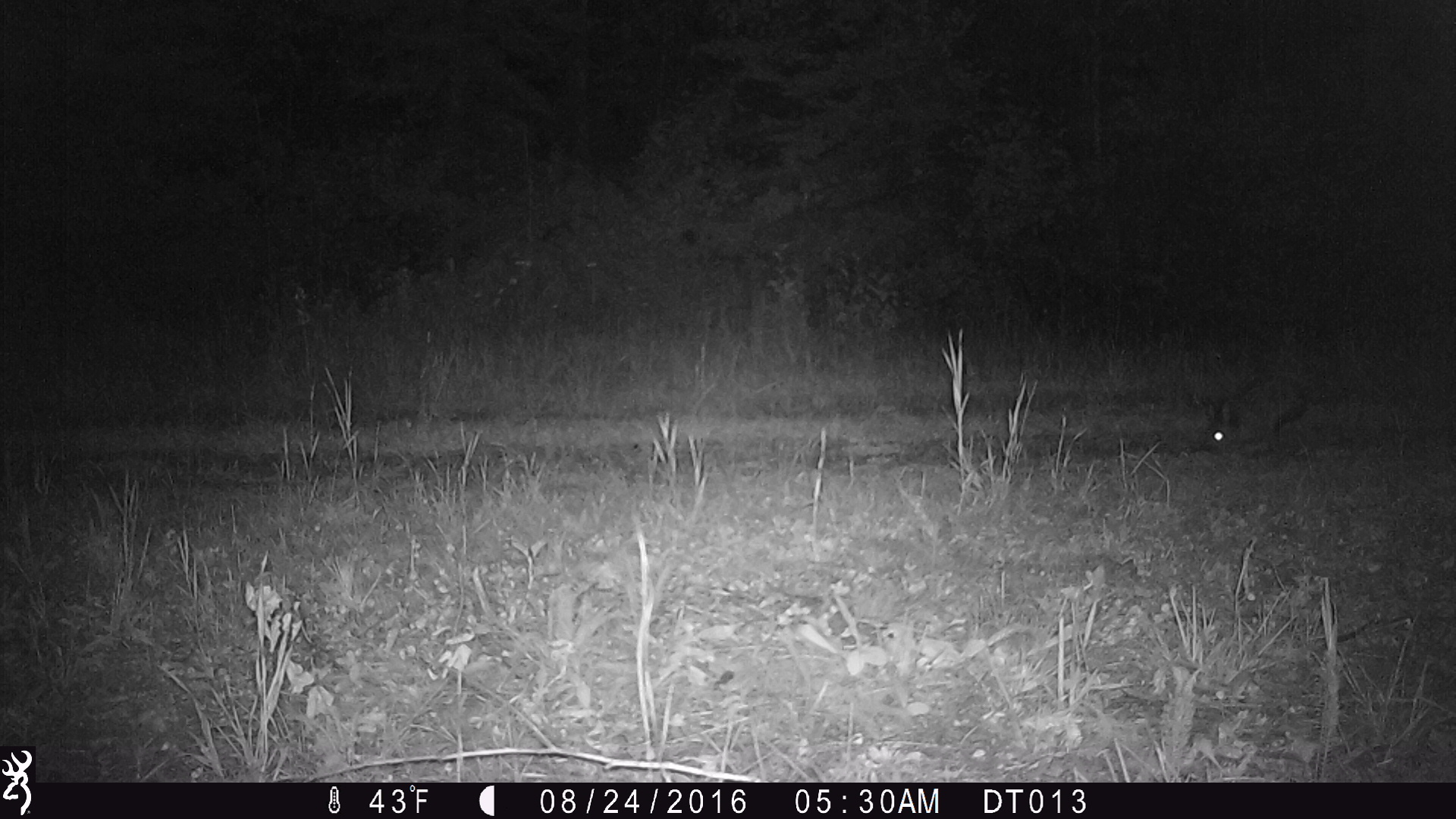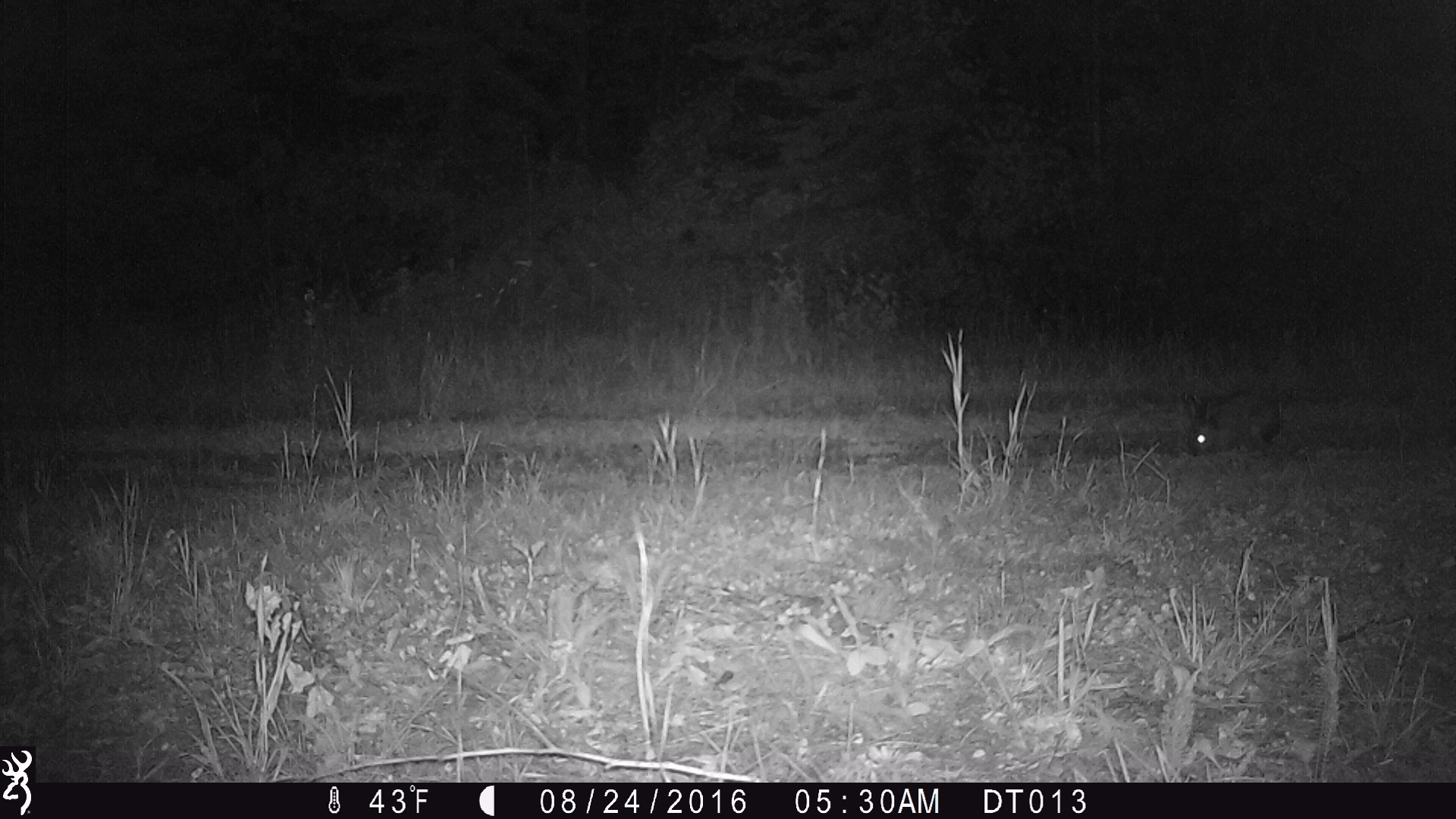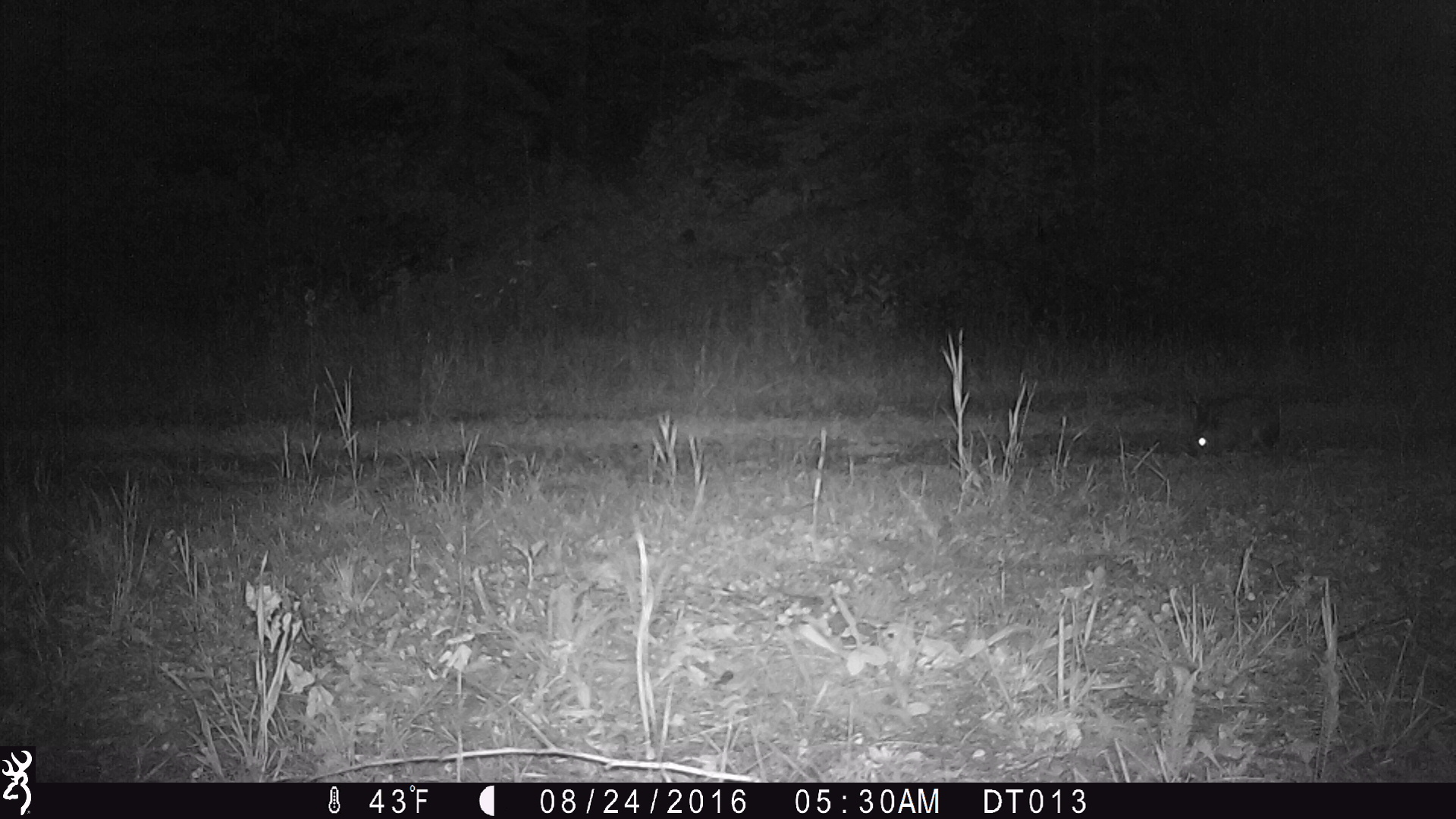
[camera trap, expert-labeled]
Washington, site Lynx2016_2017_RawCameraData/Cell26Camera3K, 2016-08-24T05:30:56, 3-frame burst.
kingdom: Animalia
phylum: Chordata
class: Mammalia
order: Lagomorpha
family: Leporidae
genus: Lepus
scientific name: Lepus americanus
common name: snowshoe hare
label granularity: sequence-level